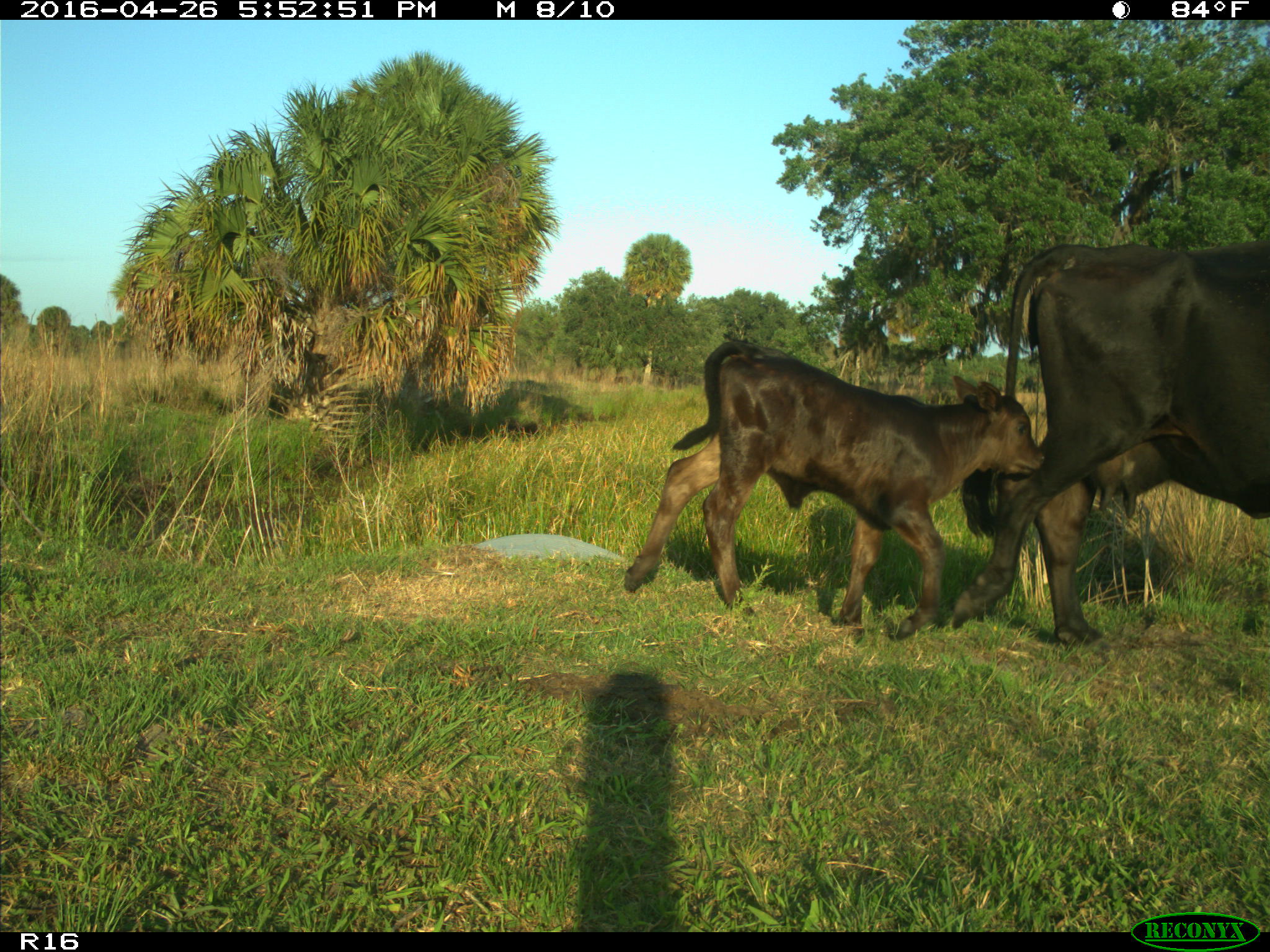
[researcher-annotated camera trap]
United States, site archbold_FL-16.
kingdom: Animalia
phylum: Chordata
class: Mammalia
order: Artiodactyla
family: Bovidae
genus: Bos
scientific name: Bos taurus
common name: domestic cow